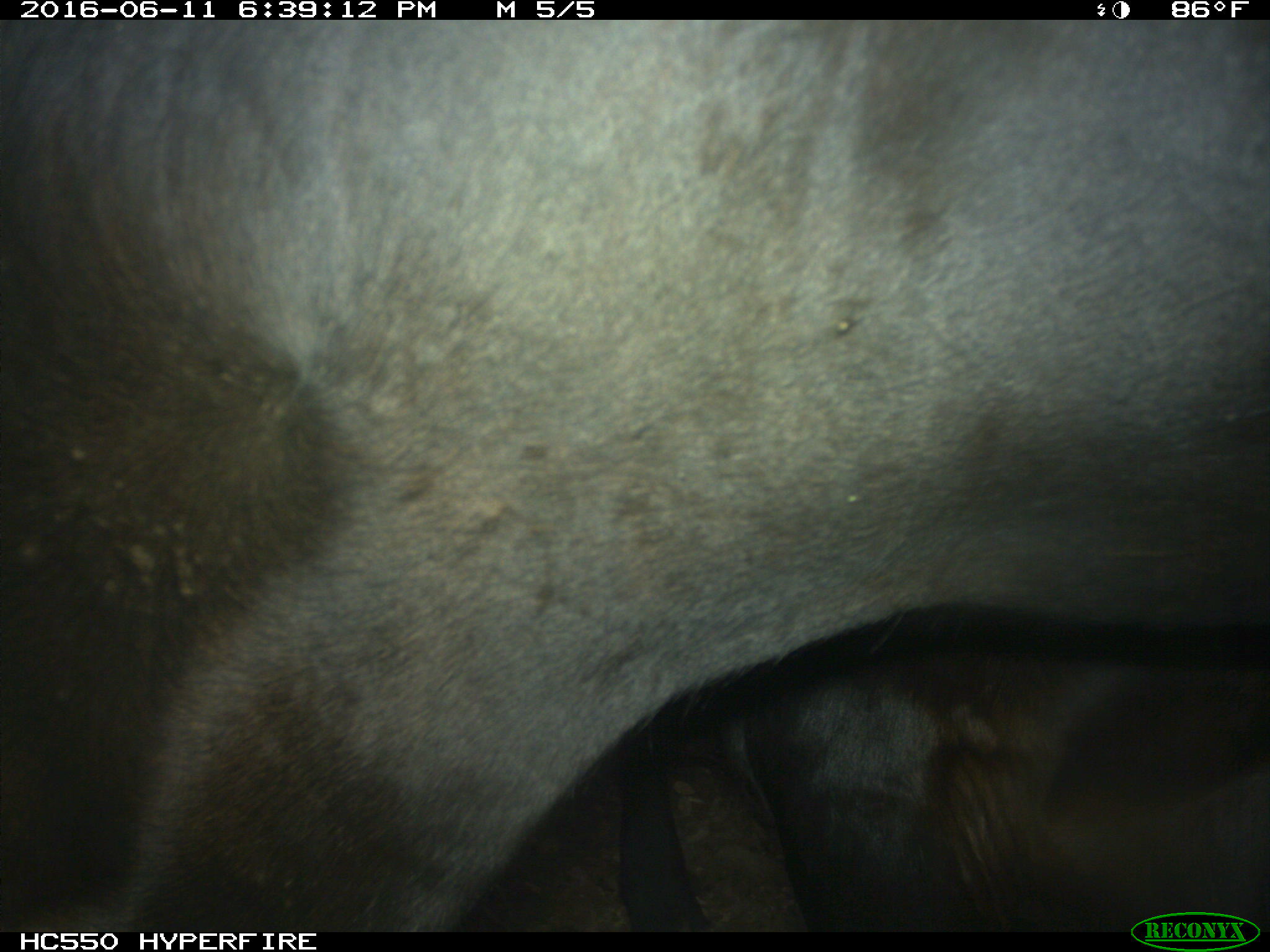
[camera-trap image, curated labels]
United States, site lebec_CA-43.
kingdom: Animalia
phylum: Chordata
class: Mammalia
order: Artiodactyla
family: Bovidae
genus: Bos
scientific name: Bos taurus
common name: domestic cow